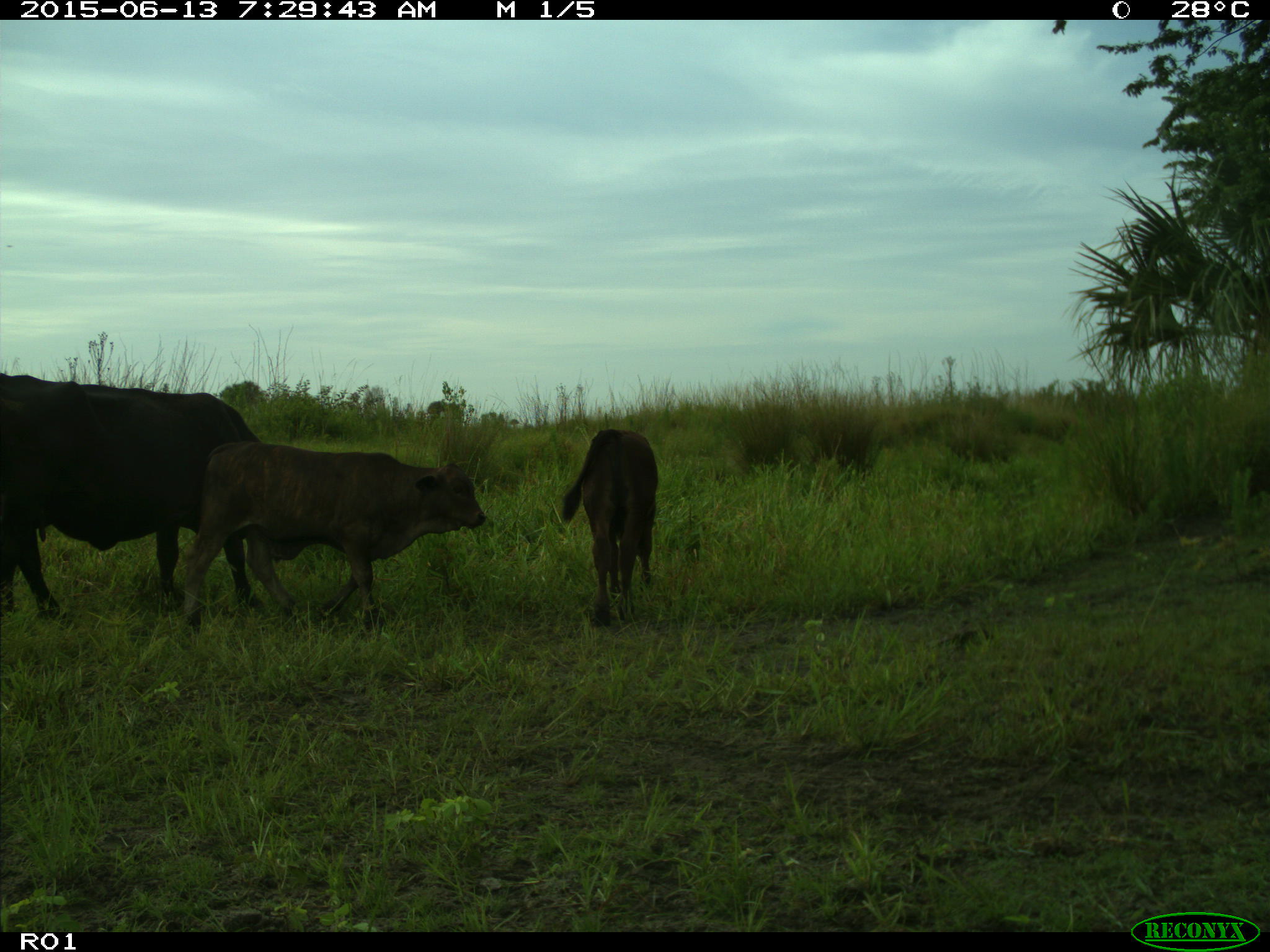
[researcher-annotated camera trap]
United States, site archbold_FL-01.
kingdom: Animalia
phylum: Chordata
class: Mammalia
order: Artiodactyla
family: Bovidae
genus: Bos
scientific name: Bos taurus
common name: domestic cow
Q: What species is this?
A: Bos taurus (domestic cow).